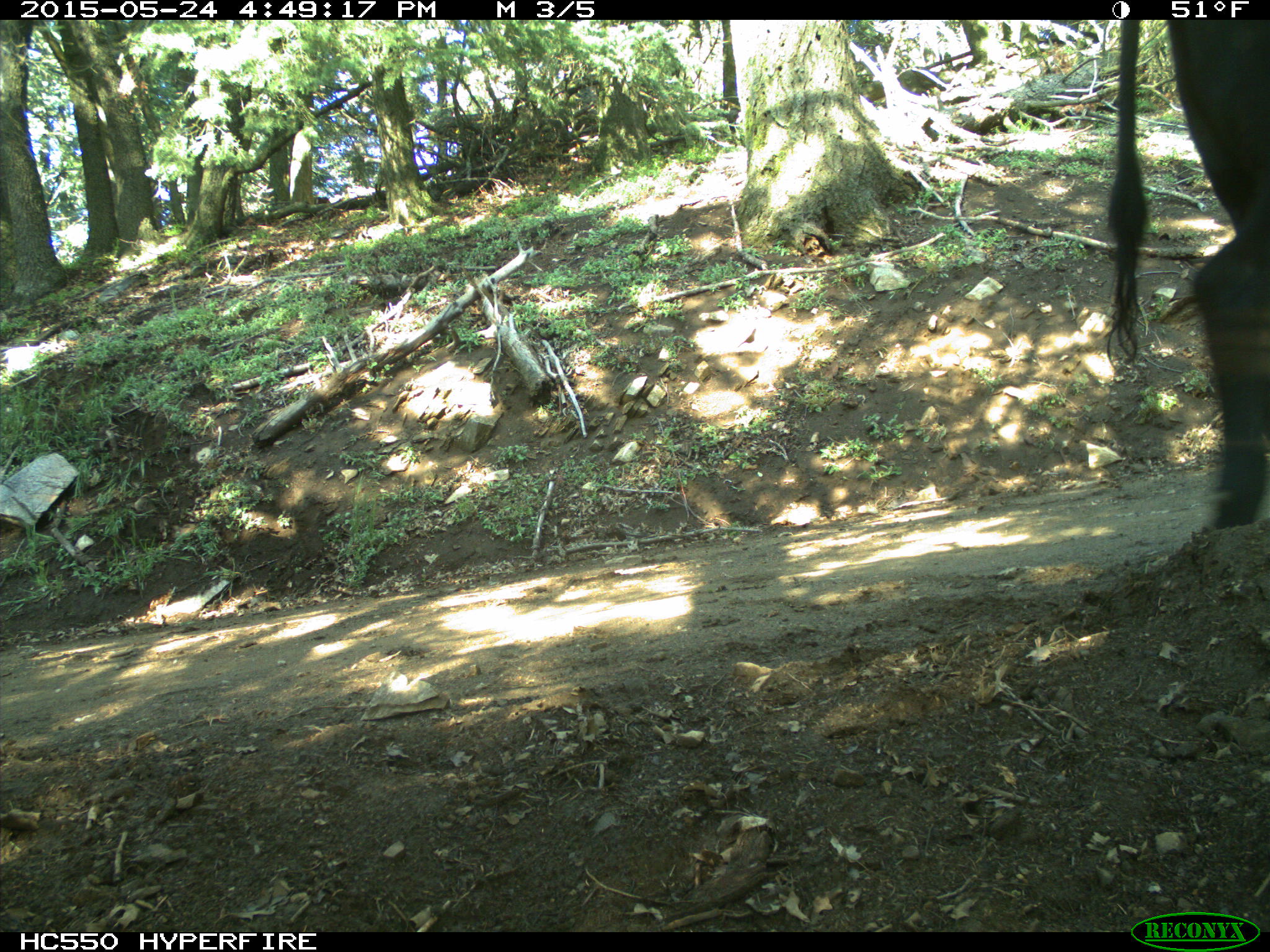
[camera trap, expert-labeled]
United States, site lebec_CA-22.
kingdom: Animalia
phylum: Chordata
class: Mammalia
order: Artiodactyla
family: Bovidae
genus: Bos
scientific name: Bos taurus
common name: domestic cow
Bos taurus (domestic cow).